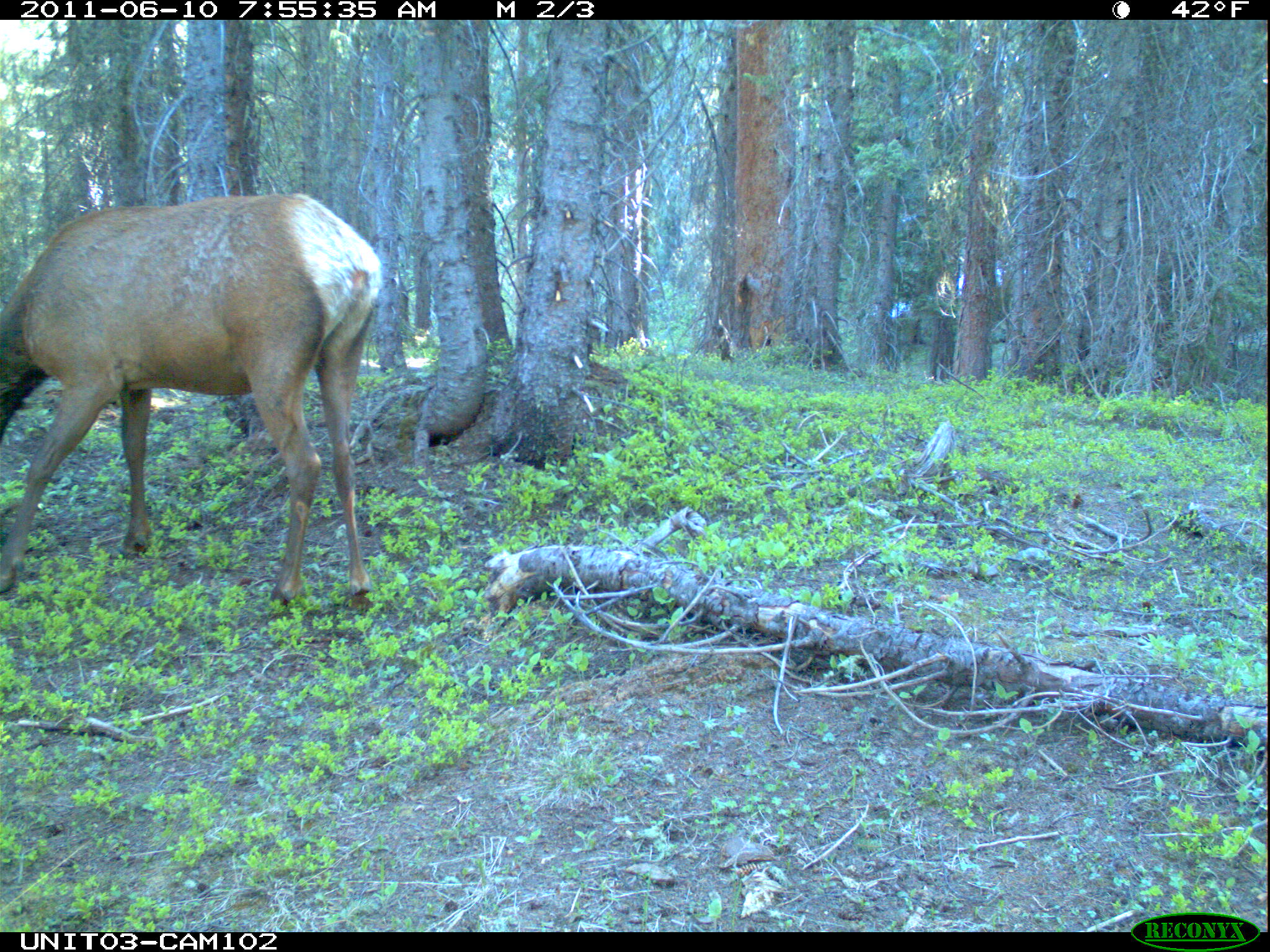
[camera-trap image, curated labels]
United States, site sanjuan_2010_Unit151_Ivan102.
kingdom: Animalia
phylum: Chordata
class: Mammalia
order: Artiodactyla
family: Cervidae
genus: Cervus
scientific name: Cervus elaphus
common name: red deer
Cervus elaphus (red deer).